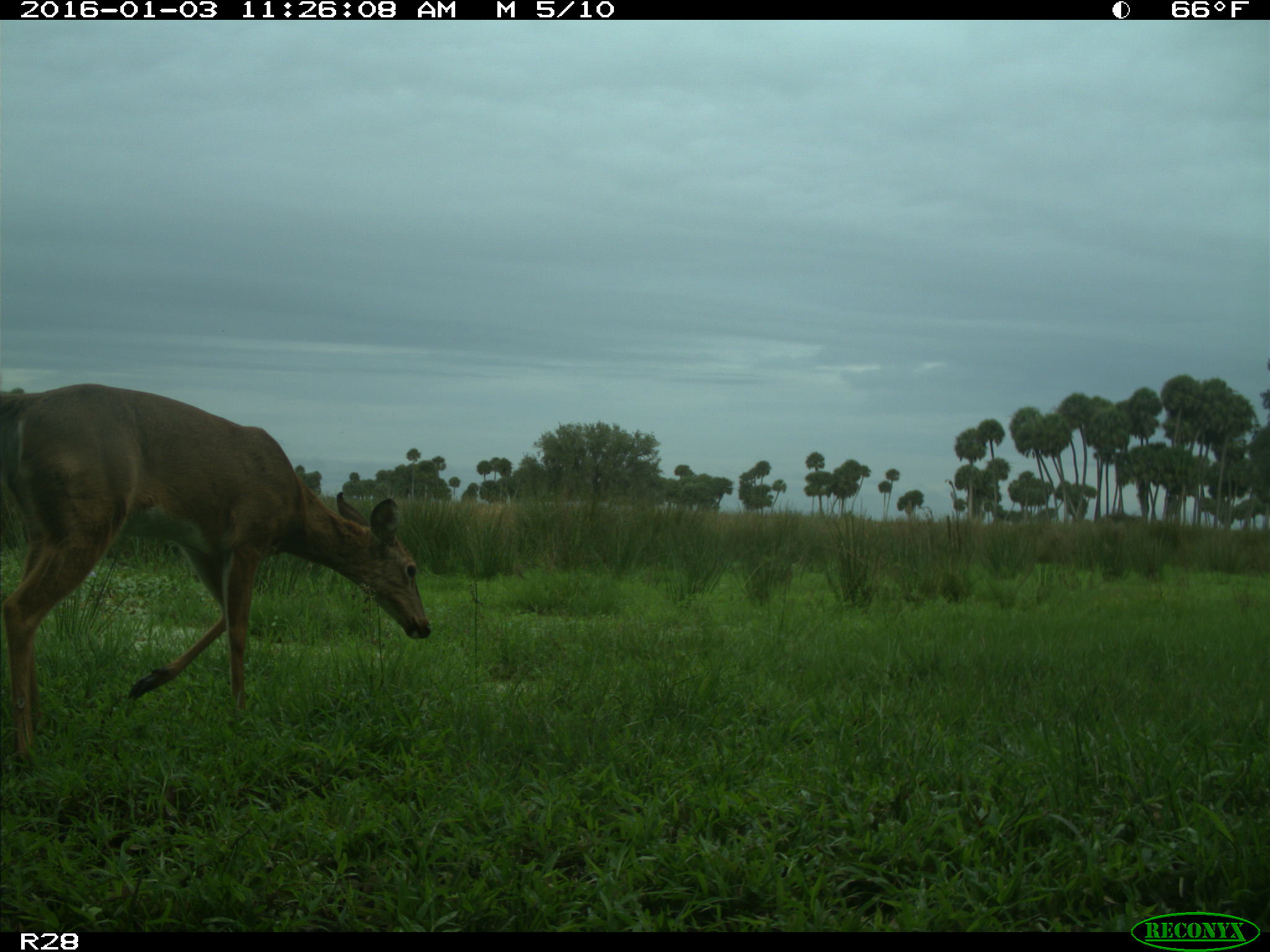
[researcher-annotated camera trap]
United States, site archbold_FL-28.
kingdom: Animalia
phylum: Chordata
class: Mammalia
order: Artiodactyla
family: Cervidae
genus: Odocoileus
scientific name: Odocoileus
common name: deer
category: unidentified deer